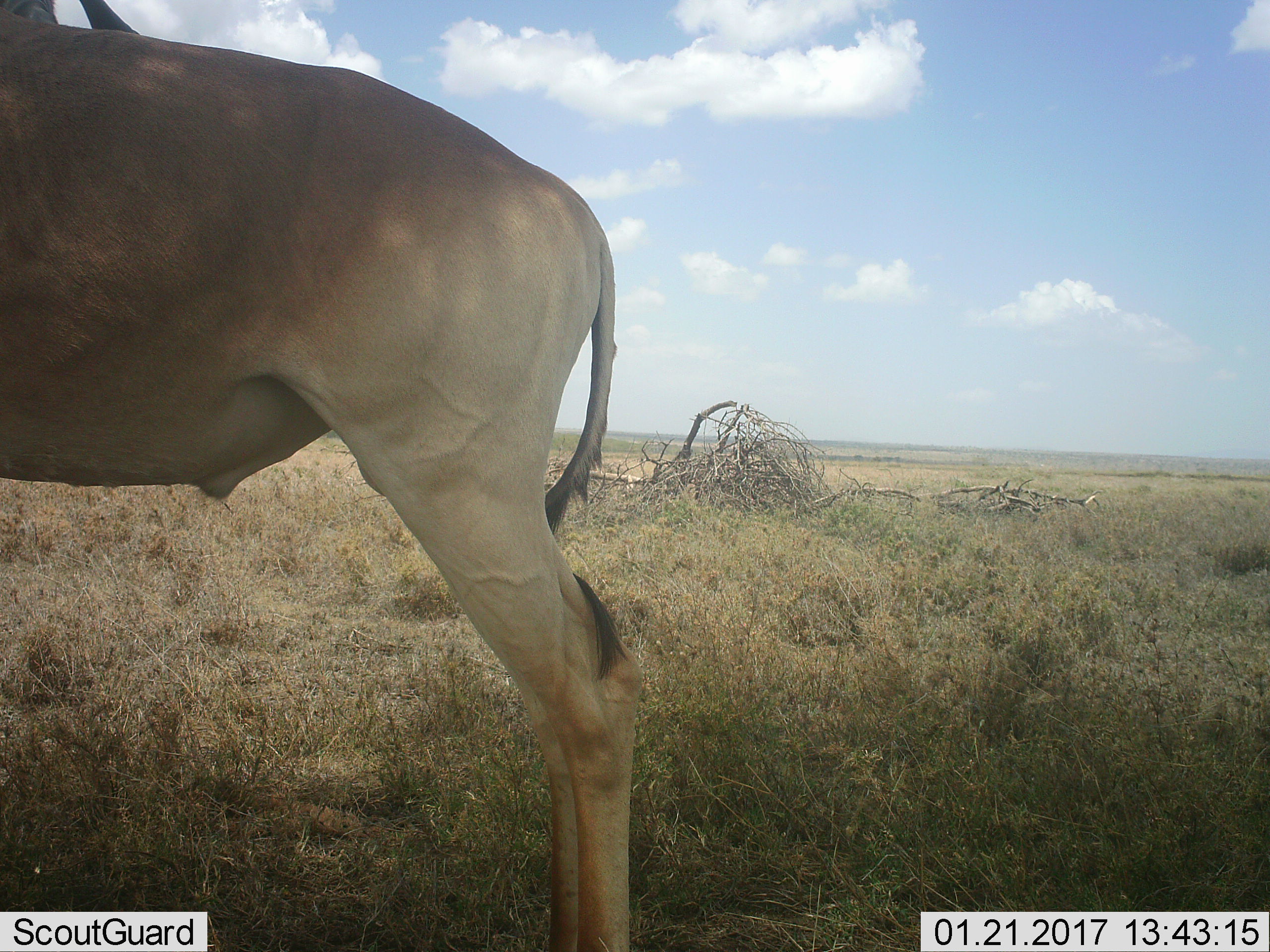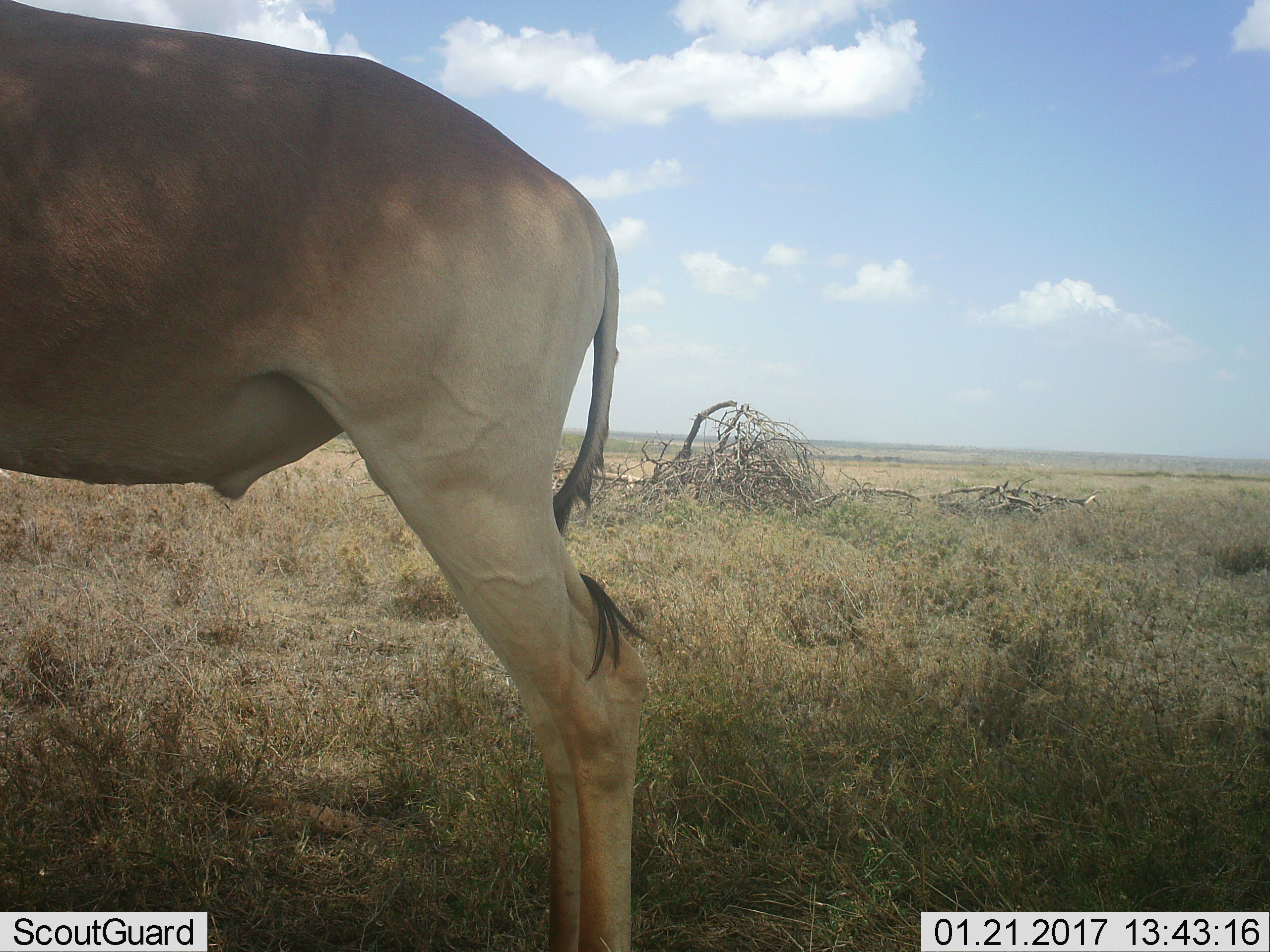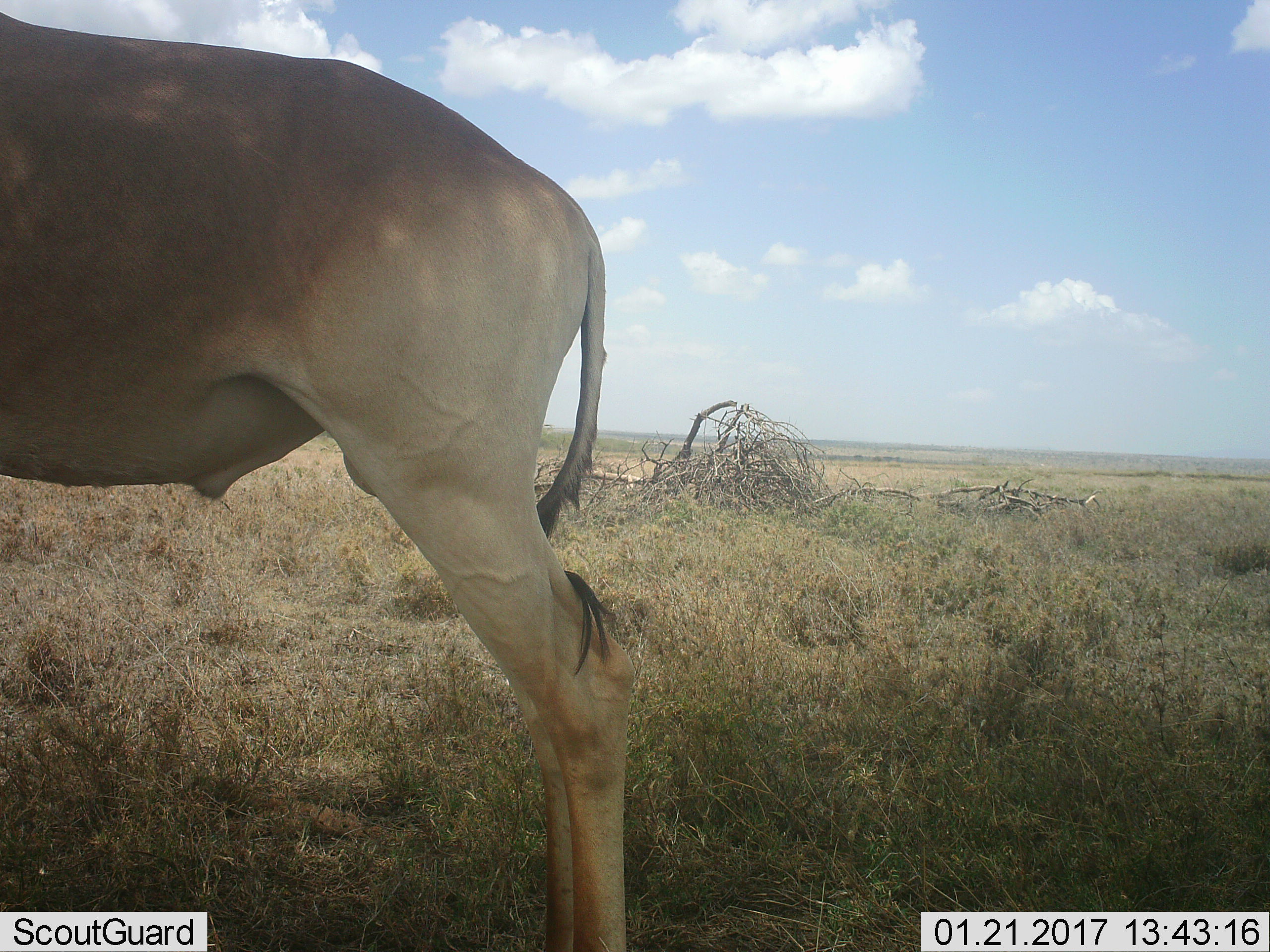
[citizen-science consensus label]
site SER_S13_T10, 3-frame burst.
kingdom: Animalia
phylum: Chordata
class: Mammalia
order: Artiodactyla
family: Bovidae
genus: Alcelaphus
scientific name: Alcelaphus buselaphus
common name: hartebeest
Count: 1.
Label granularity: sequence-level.